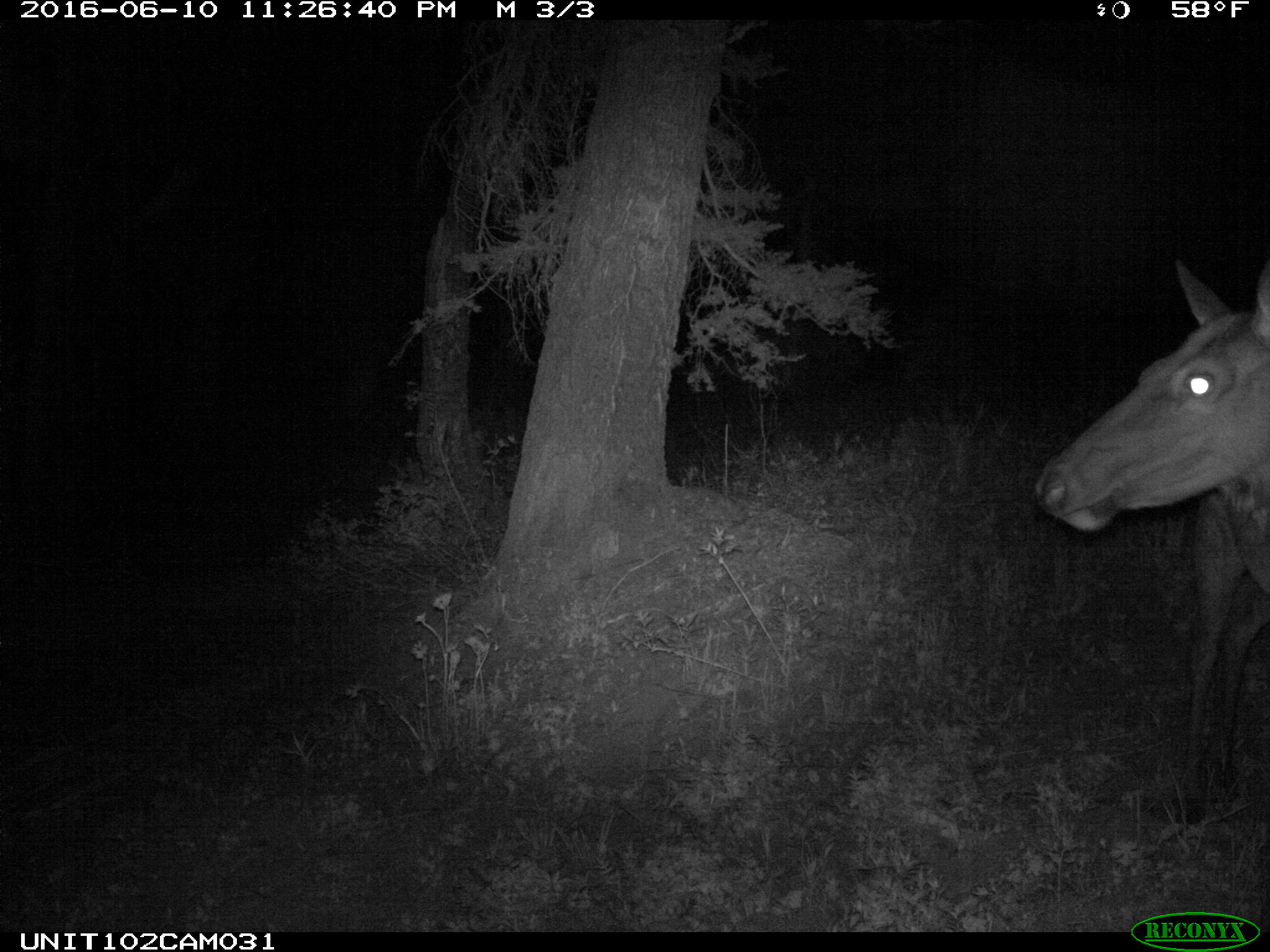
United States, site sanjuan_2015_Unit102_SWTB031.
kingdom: Animalia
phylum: Chordata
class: Mammalia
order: Artiodactyla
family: Cervidae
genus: Cervus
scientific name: Cervus elaphus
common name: red deer